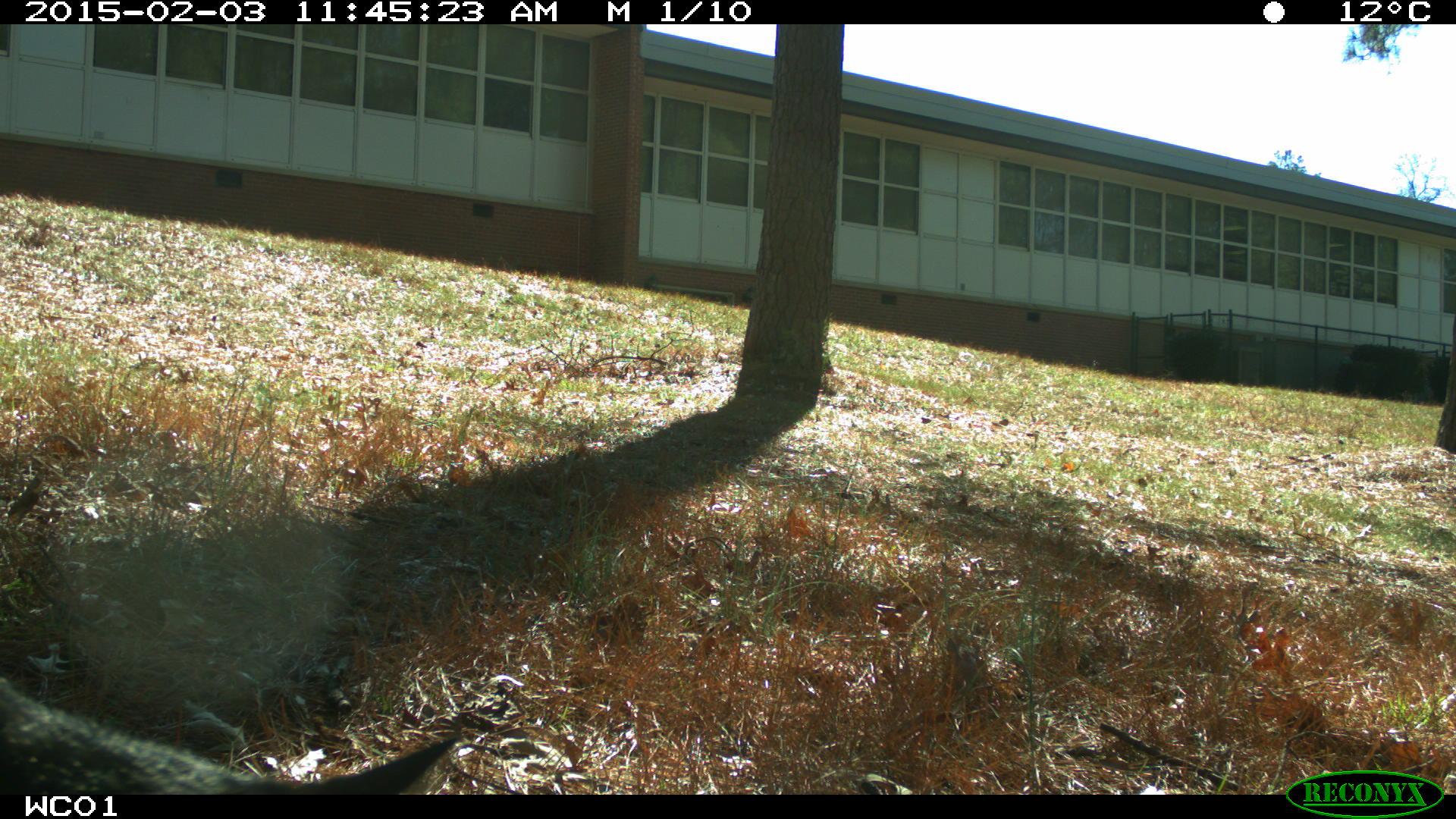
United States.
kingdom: Animalia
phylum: Chordata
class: Mammalia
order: Carnivora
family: Felidae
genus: Felis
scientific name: Felis catus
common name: domestic cat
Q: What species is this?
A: Domestic Cat (Felis catus).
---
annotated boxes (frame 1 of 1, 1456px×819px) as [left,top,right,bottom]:
Domestic Cat: [1,649,485,796]